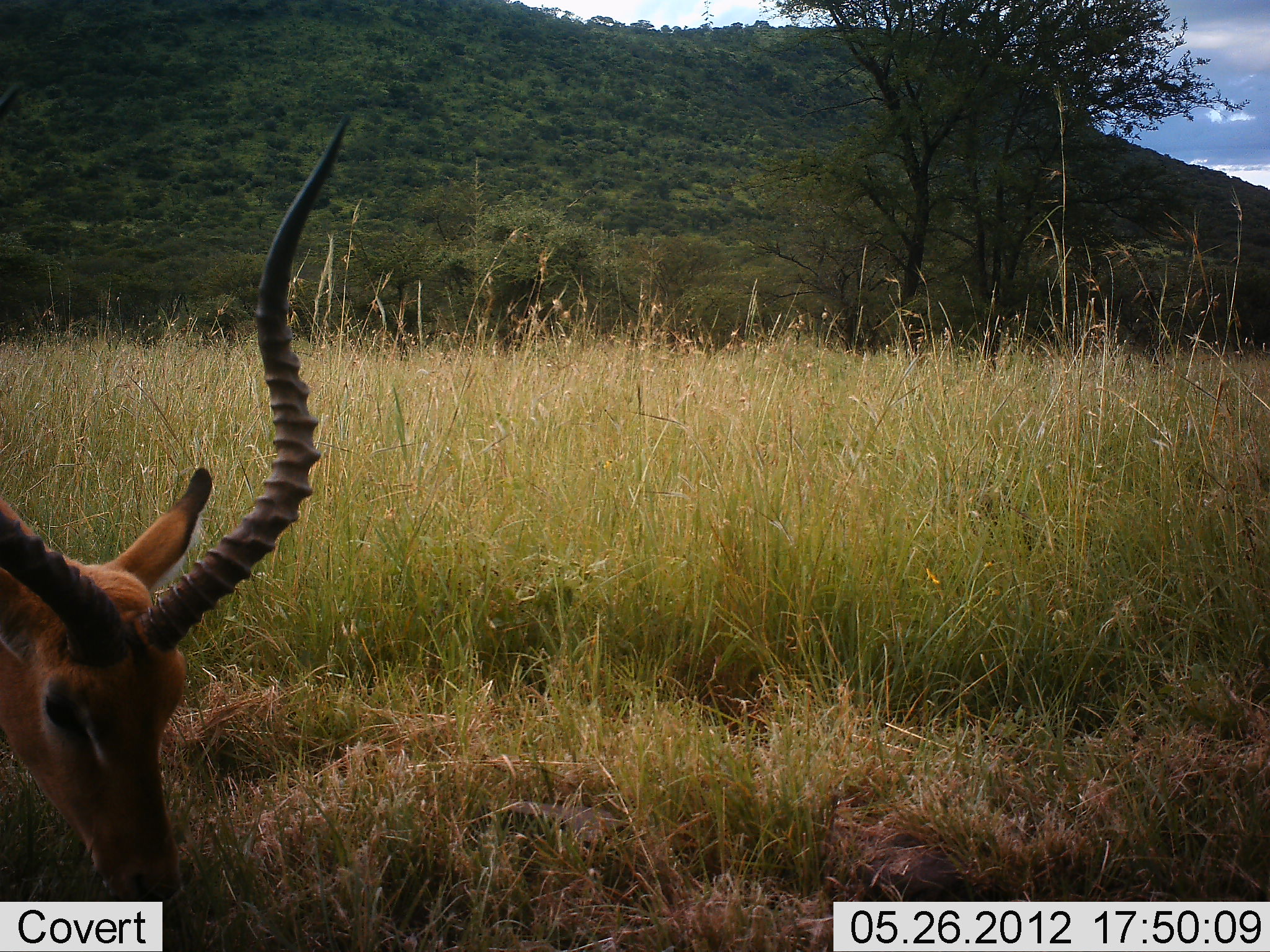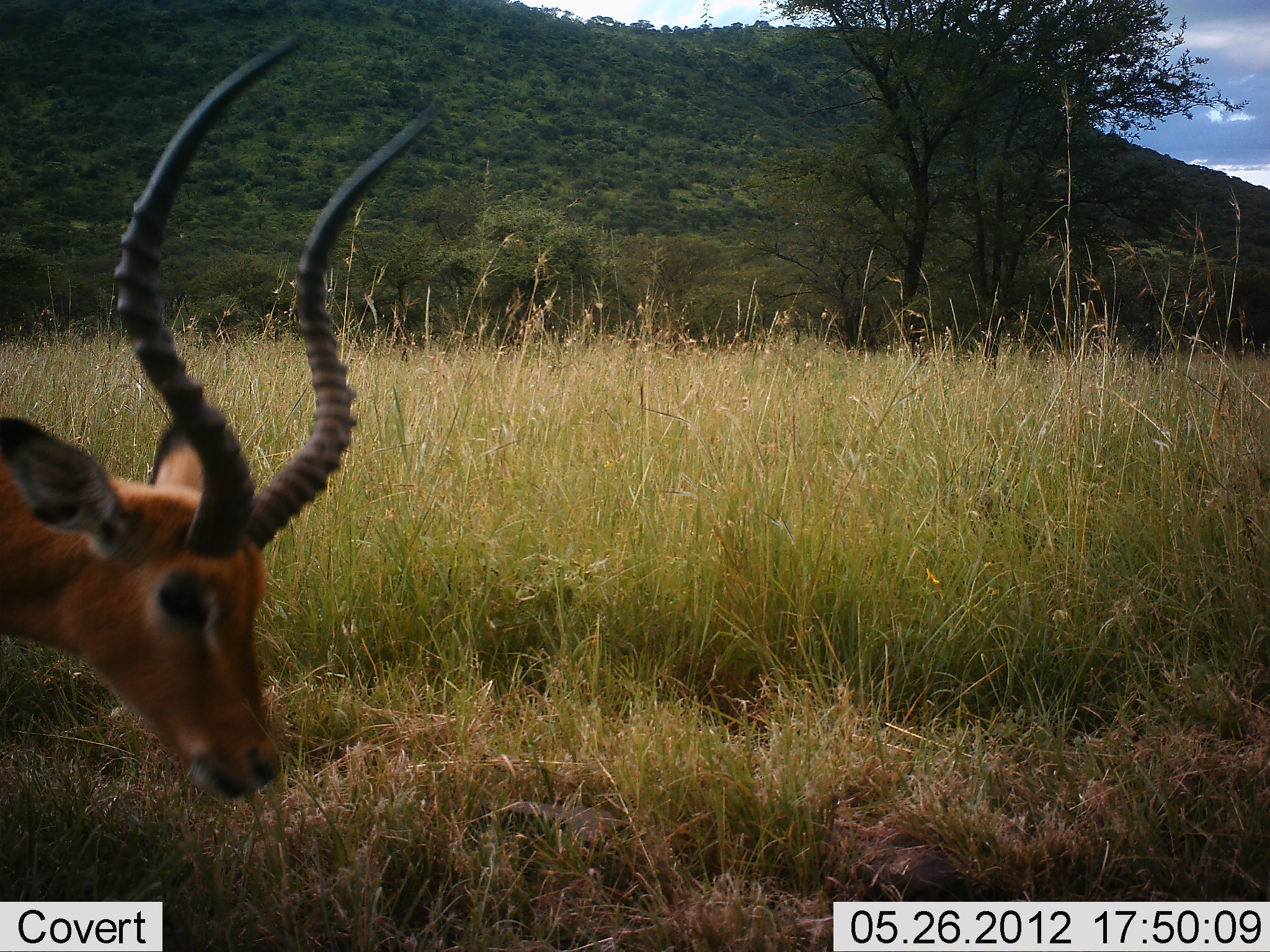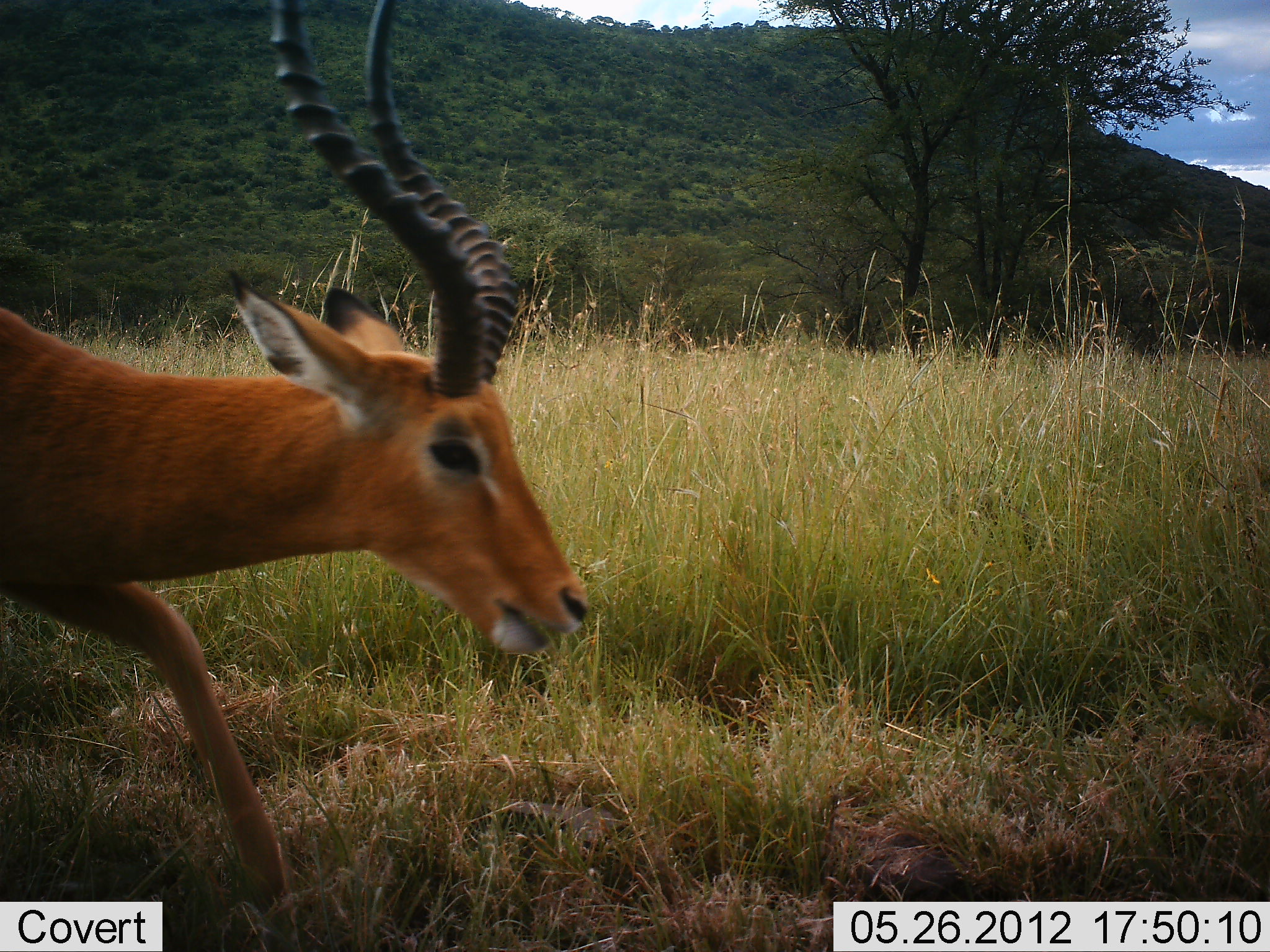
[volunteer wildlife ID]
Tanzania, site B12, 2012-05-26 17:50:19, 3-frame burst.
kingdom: Animalia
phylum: Chordata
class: Mammalia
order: Artiodactyla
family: Bovidae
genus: Aepyceros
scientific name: Aepyceros melampus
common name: impala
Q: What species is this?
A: Impala (Aepyceros melampus).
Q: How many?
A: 1.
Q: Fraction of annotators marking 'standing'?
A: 0%.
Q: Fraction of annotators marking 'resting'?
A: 0%.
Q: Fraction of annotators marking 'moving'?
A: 60%.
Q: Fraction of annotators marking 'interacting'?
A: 0%.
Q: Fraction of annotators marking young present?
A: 0%.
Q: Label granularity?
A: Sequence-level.